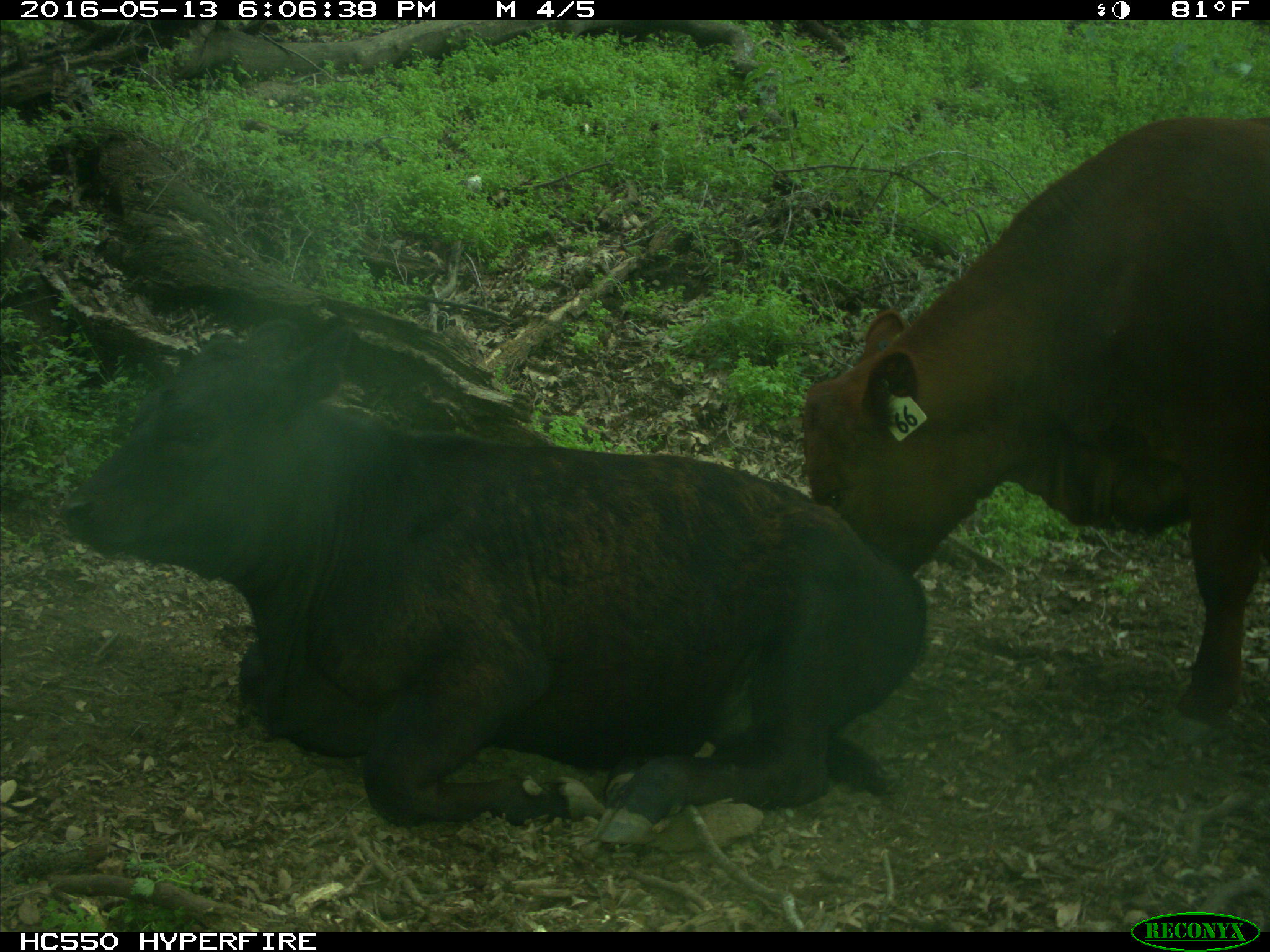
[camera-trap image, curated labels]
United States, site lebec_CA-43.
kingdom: Animalia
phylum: Chordata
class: Mammalia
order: Artiodactyla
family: Bovidae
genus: Bos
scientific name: Bos taurus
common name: domestic cow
Bos taurus (domestic cow).